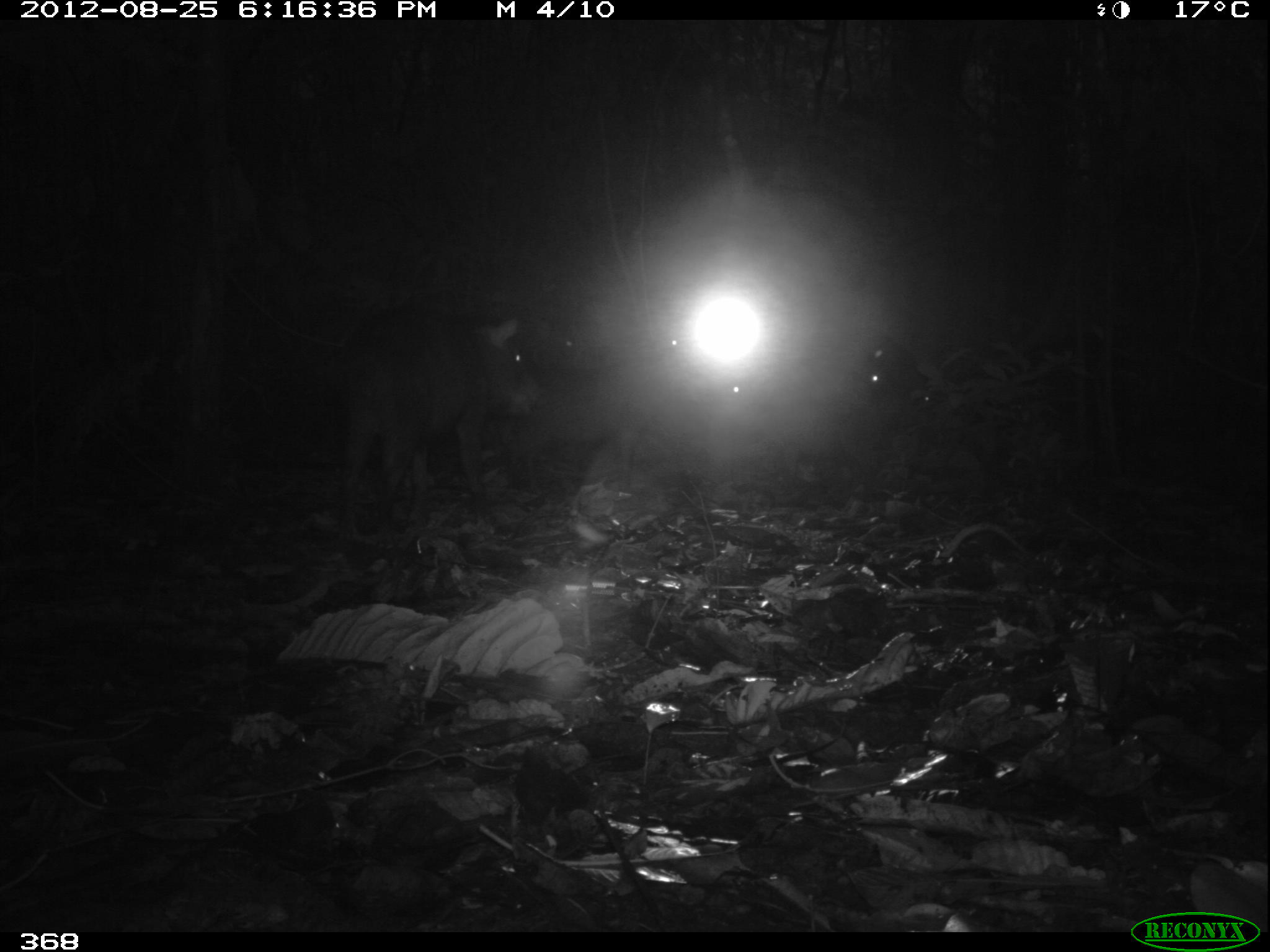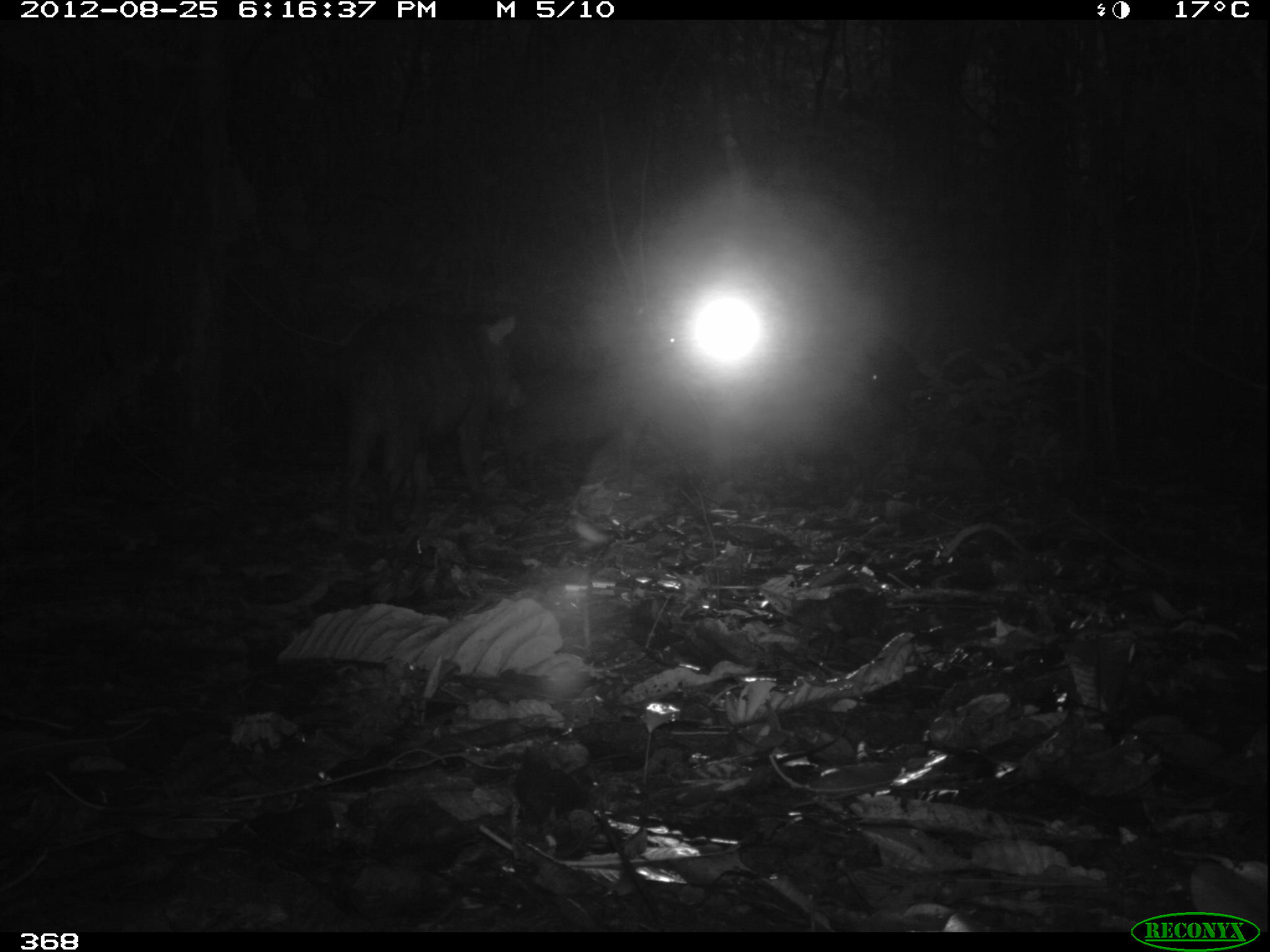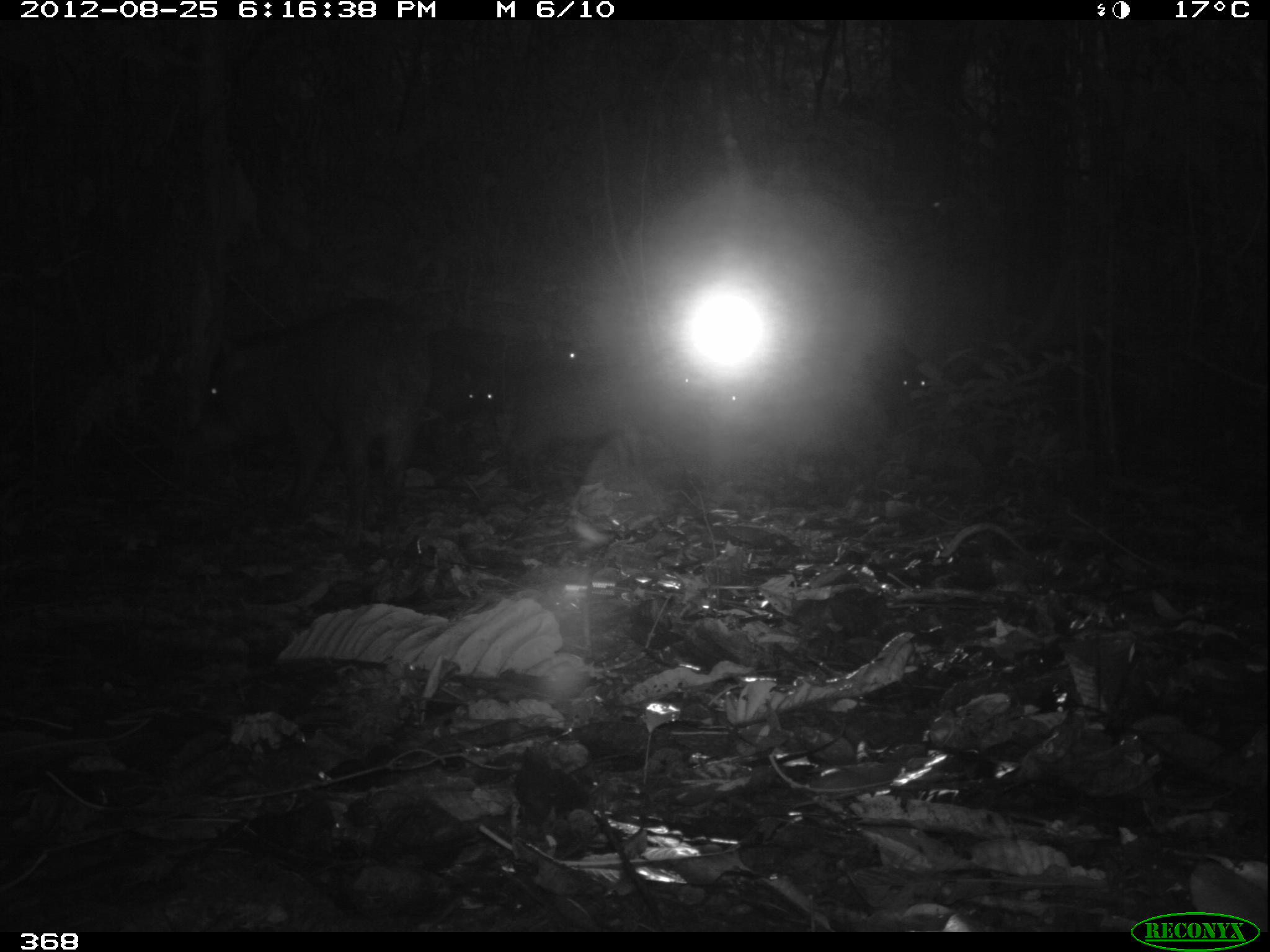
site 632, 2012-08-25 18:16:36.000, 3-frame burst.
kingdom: Animalia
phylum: Chordata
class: Mammalia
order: Artiodactyla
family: Tayassuidae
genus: Tayassu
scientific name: Tayassu pecari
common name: white-lipped peccary